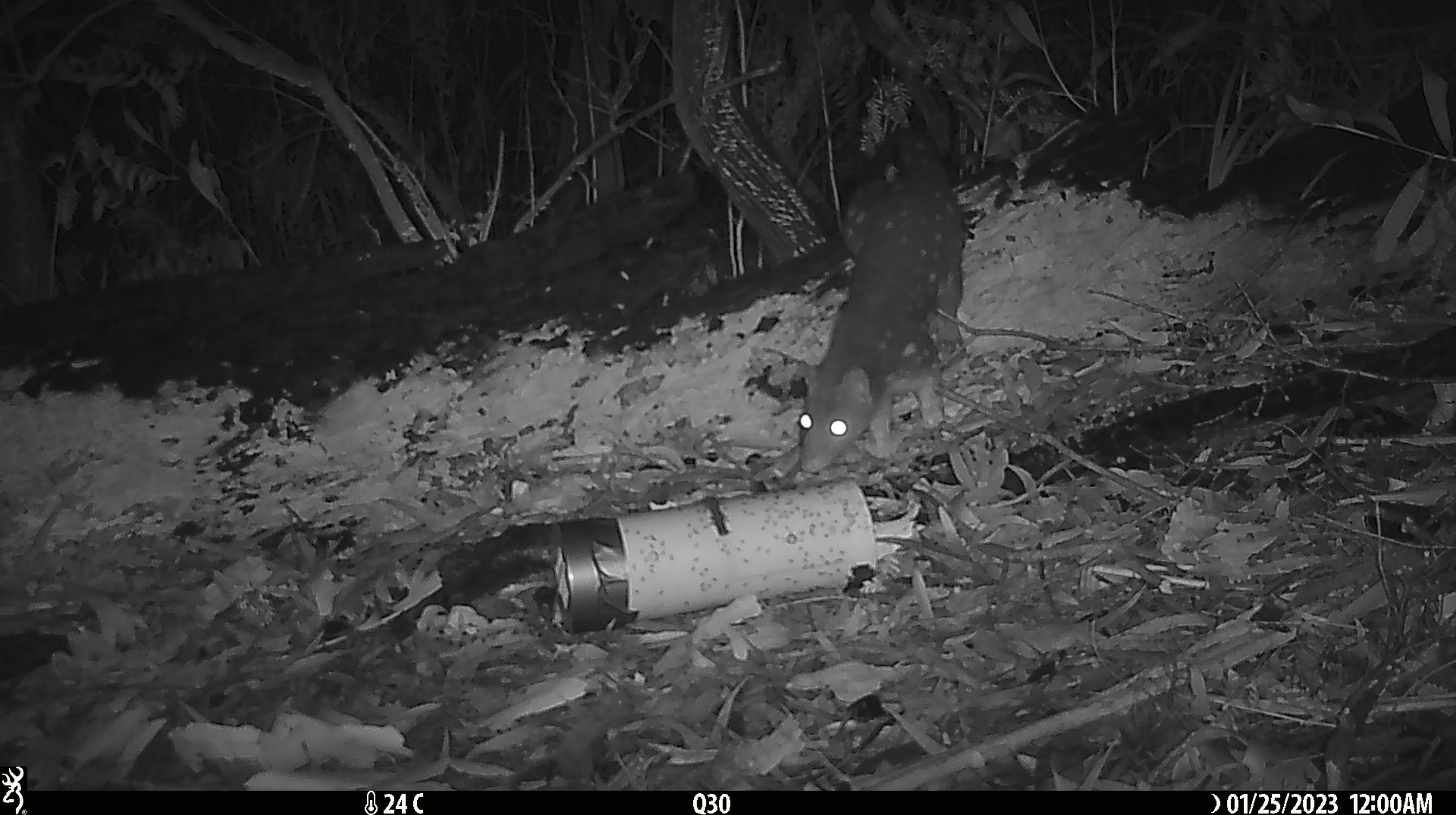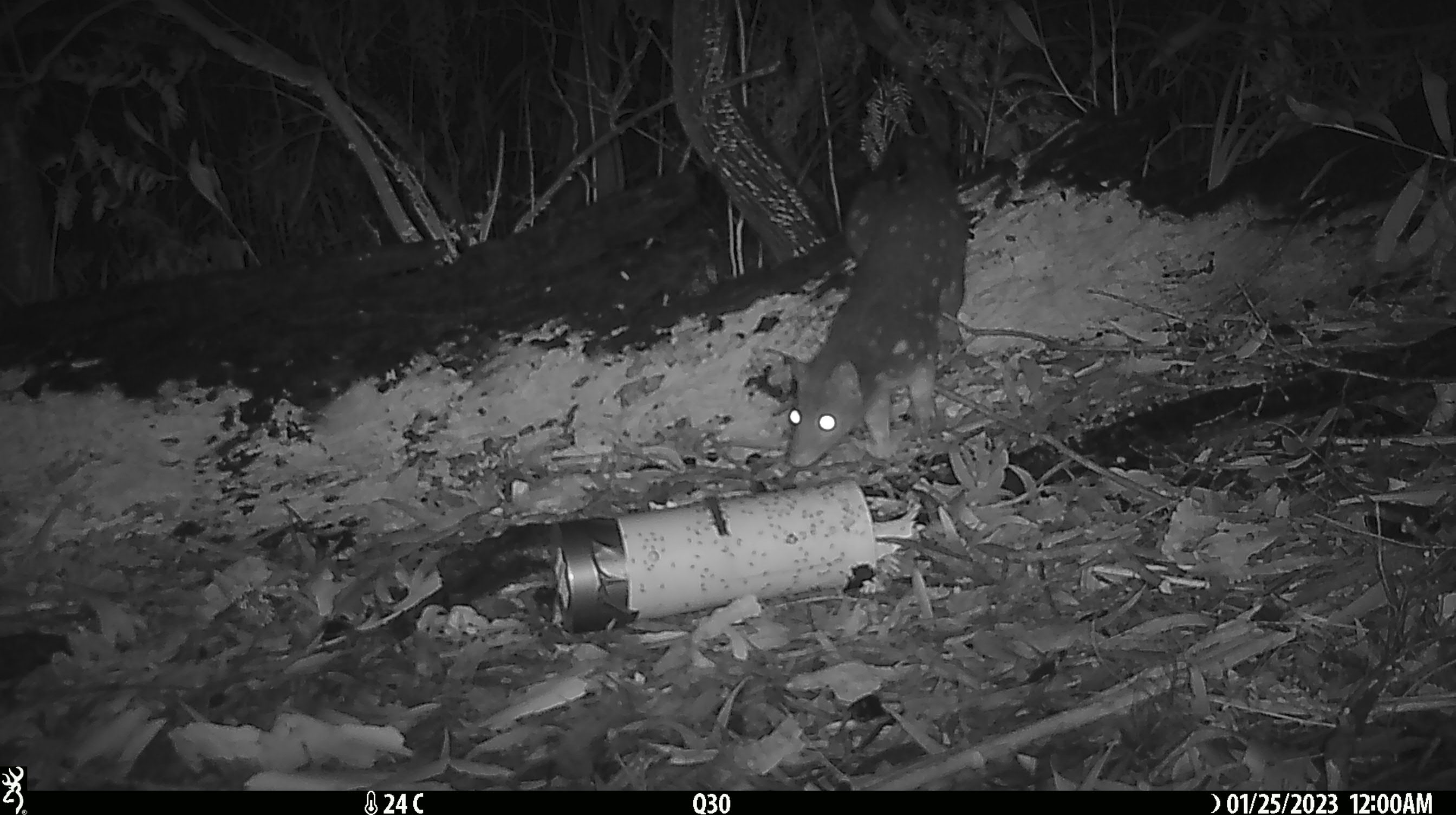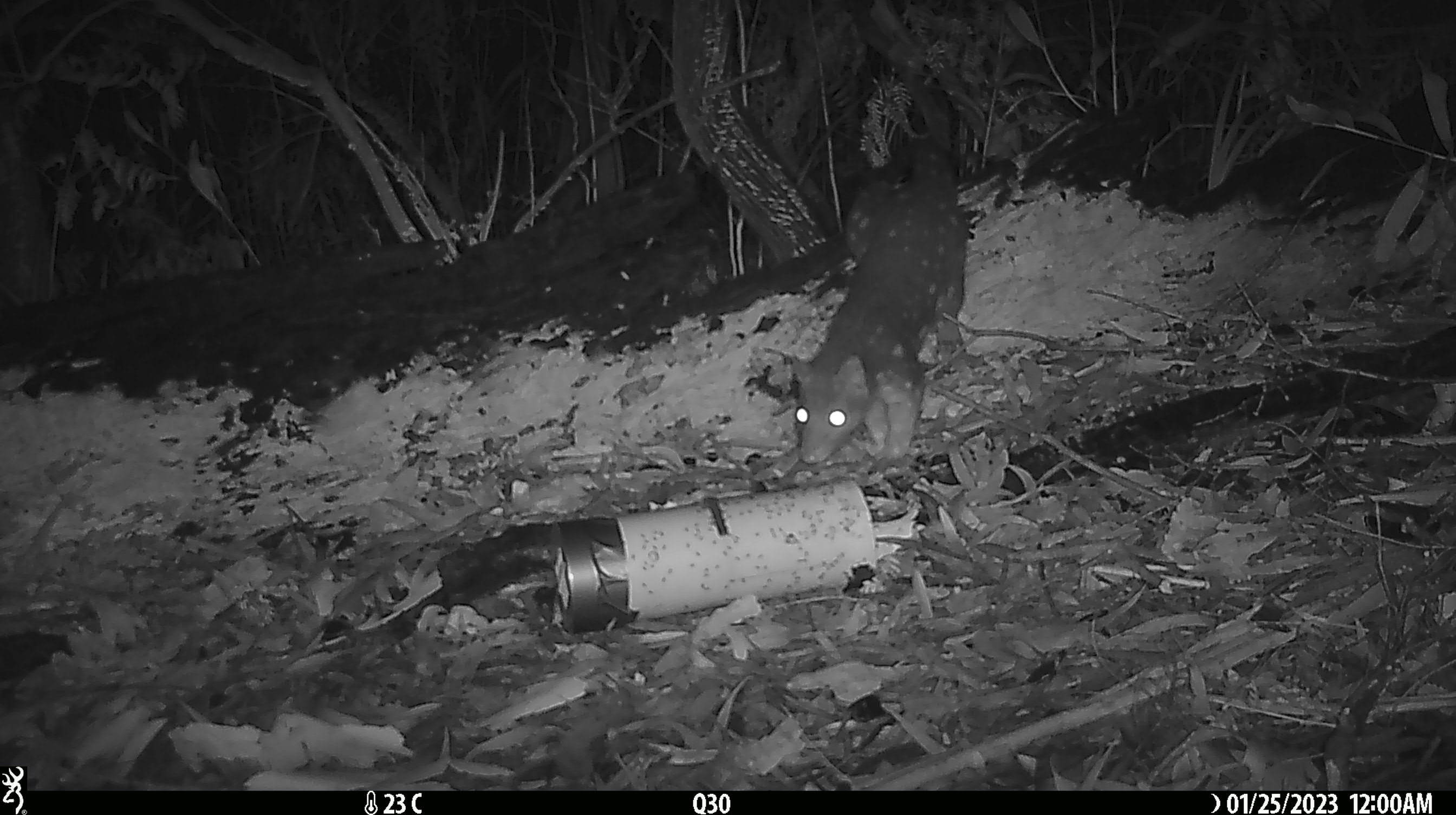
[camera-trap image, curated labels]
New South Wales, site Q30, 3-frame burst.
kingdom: Animalia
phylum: Chordata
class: Mammalia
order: Dasyuromorphia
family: Dasyuridae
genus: Dasyurus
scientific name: Dasyurus maculatus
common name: spotted-tailed quoll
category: quoll